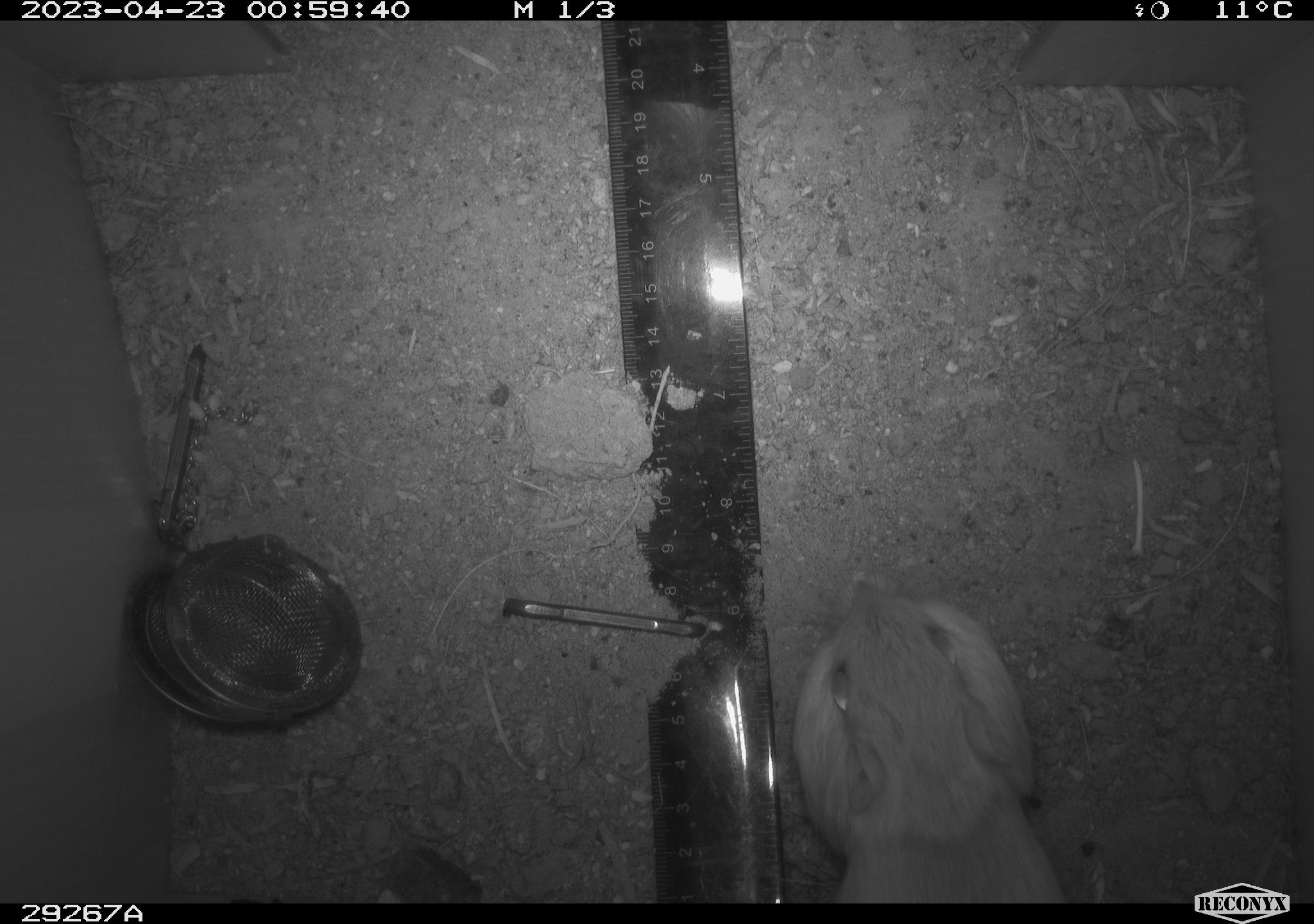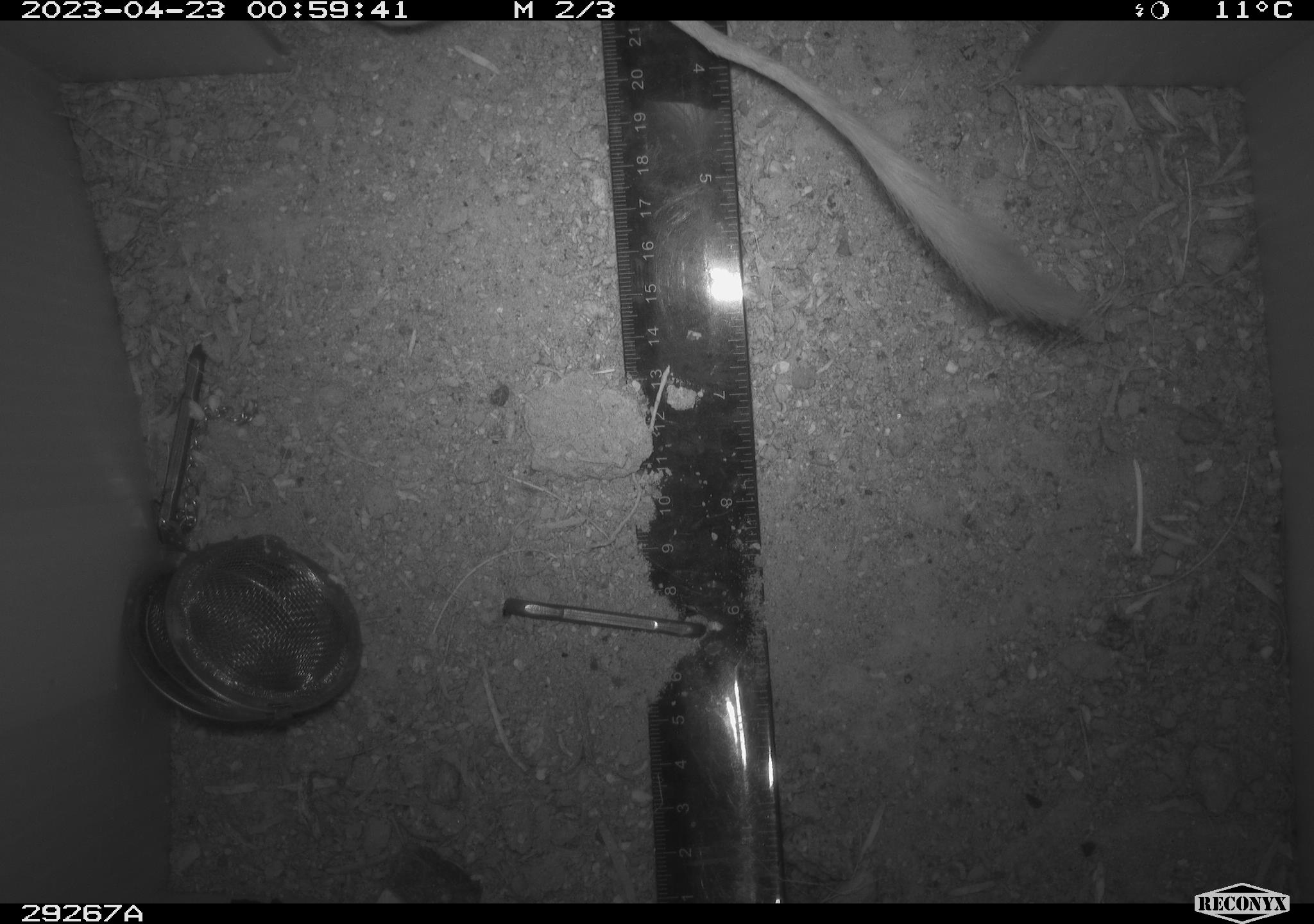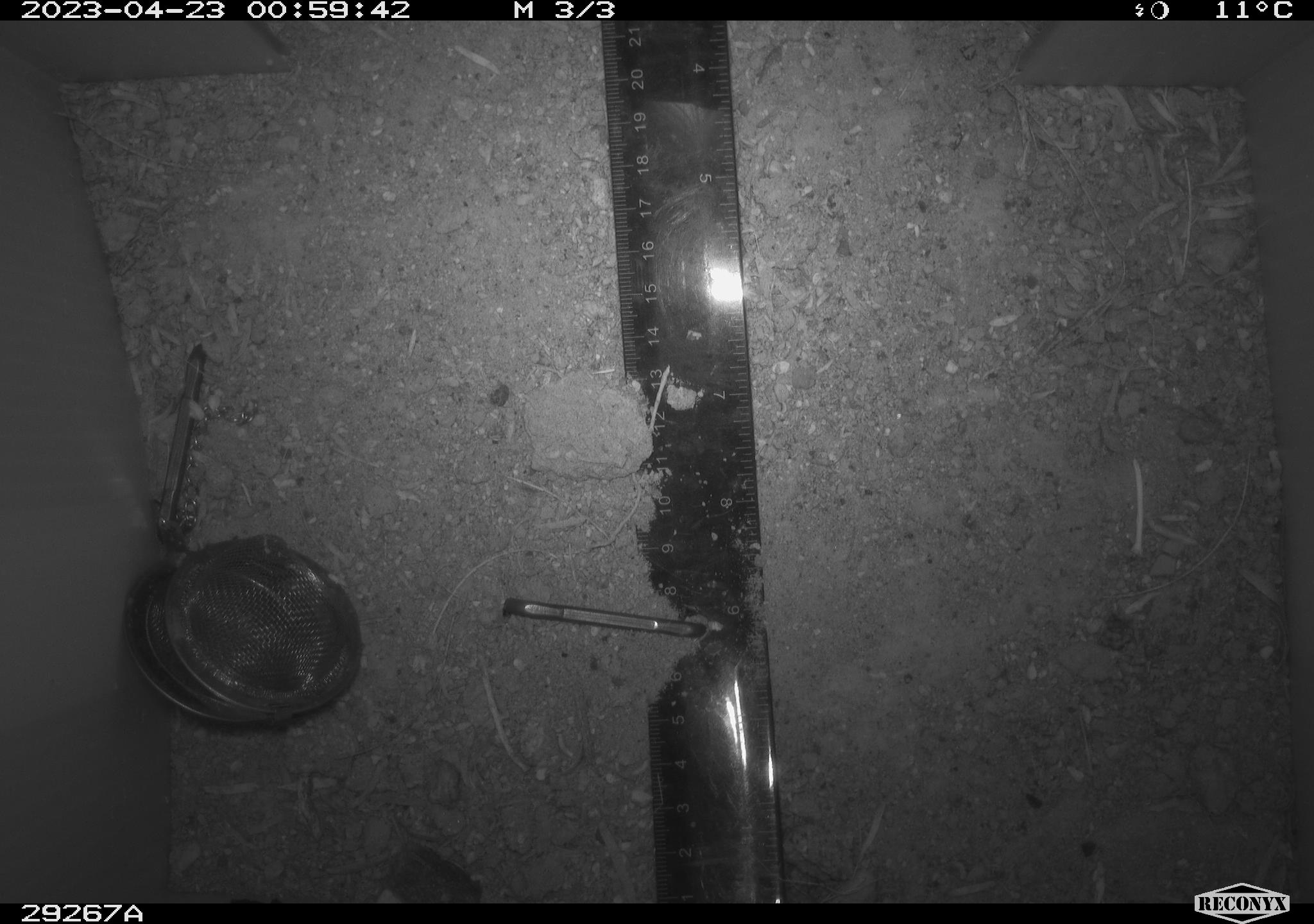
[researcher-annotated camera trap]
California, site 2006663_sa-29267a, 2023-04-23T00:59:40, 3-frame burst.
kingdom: Animalia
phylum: Chordata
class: Mammalia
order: Rodentia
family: Heteromyidae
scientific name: Heteromyidae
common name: kangaroo rats and pocket mice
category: heteromyidae family